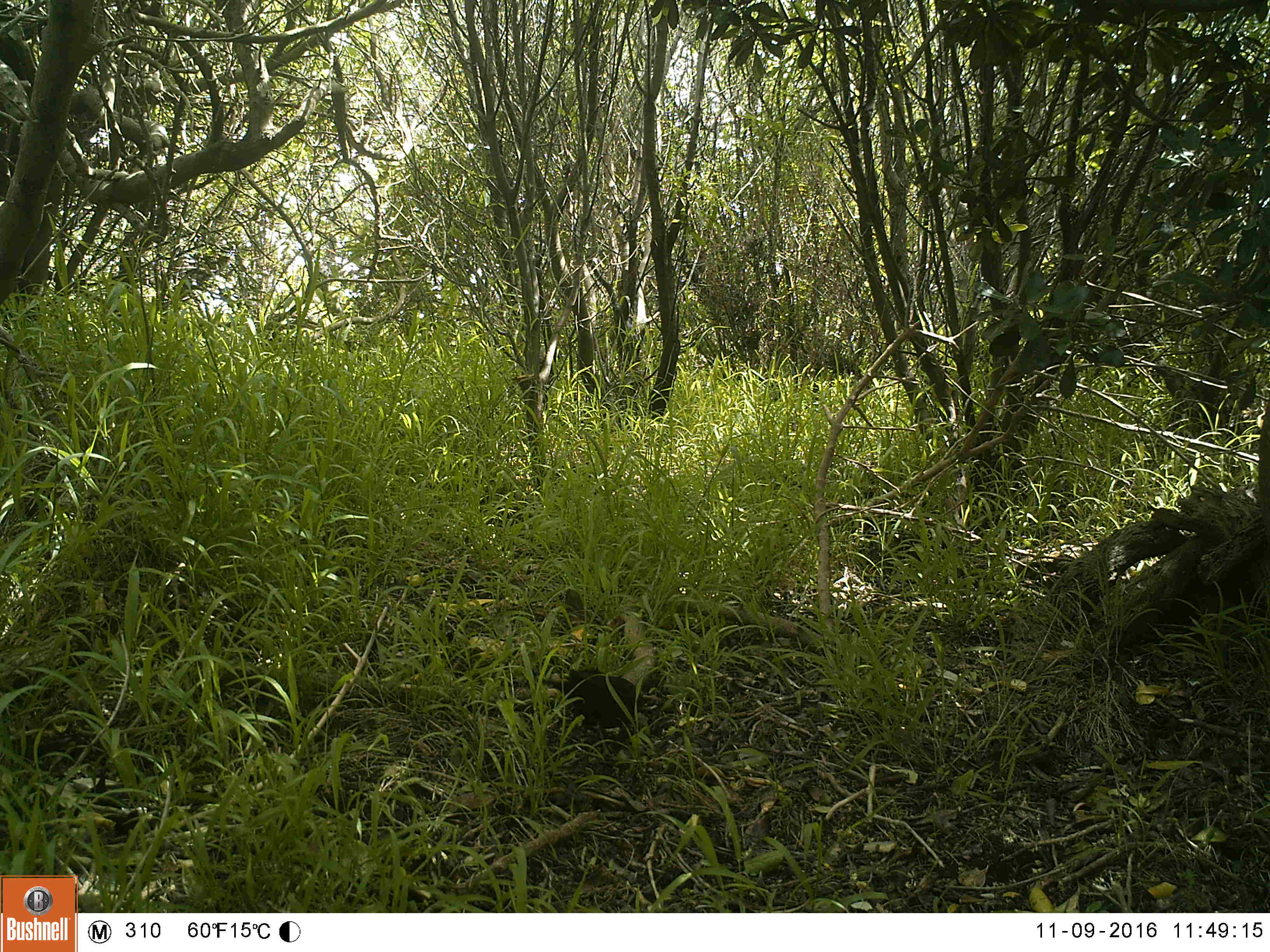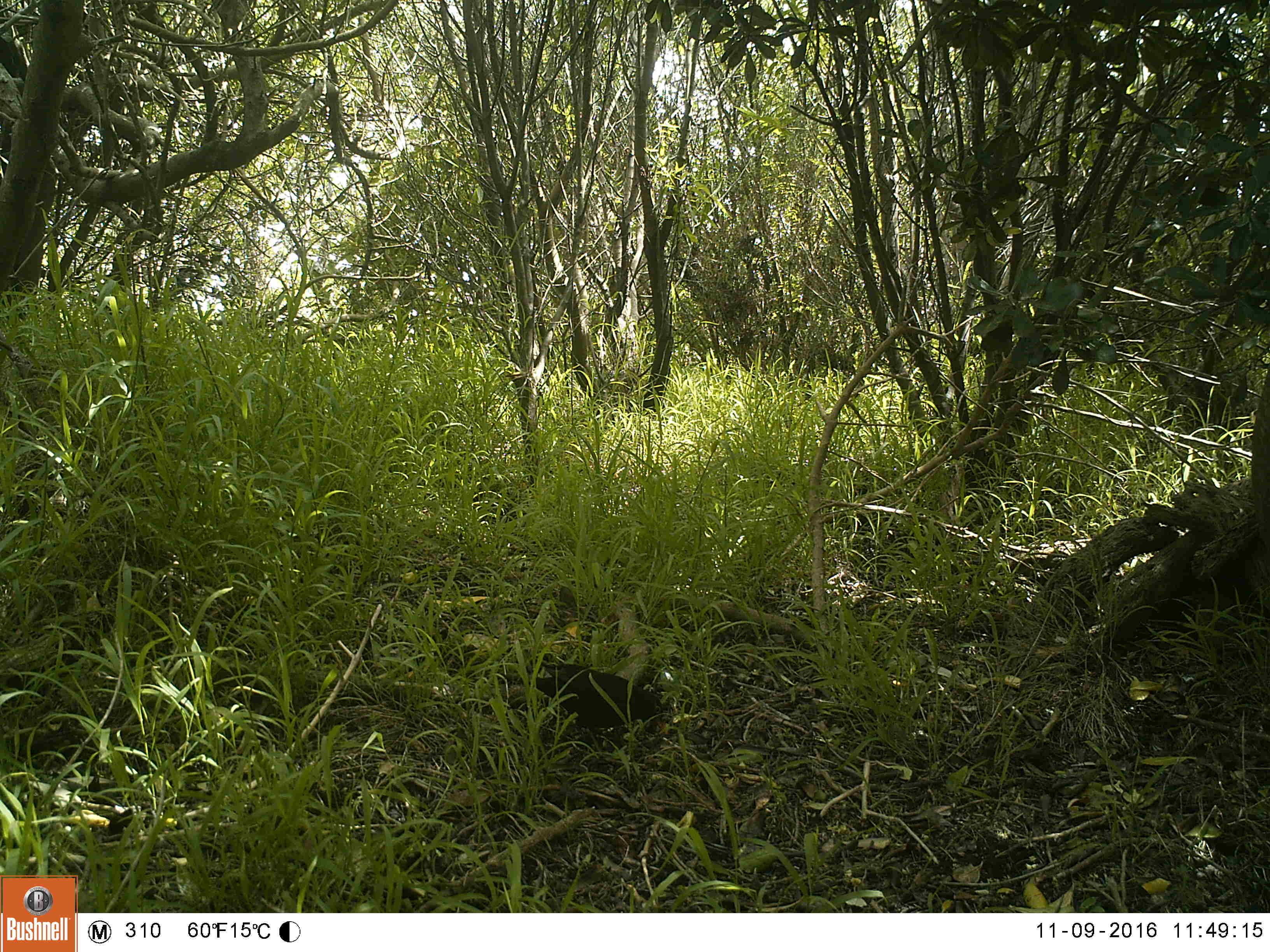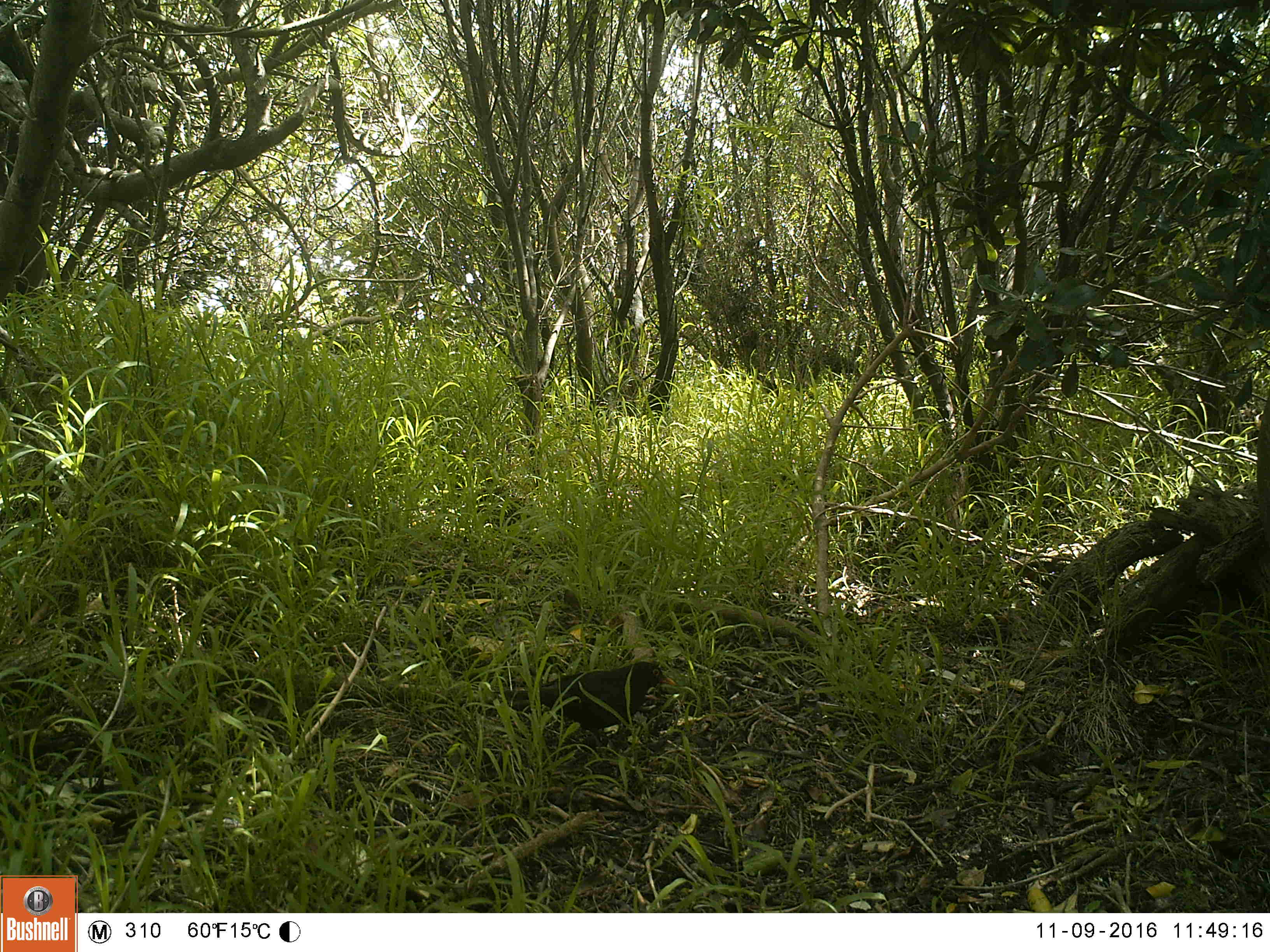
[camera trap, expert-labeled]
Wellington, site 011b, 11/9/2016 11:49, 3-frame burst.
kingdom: Animalia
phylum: Chordata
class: Aves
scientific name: Aves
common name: bird